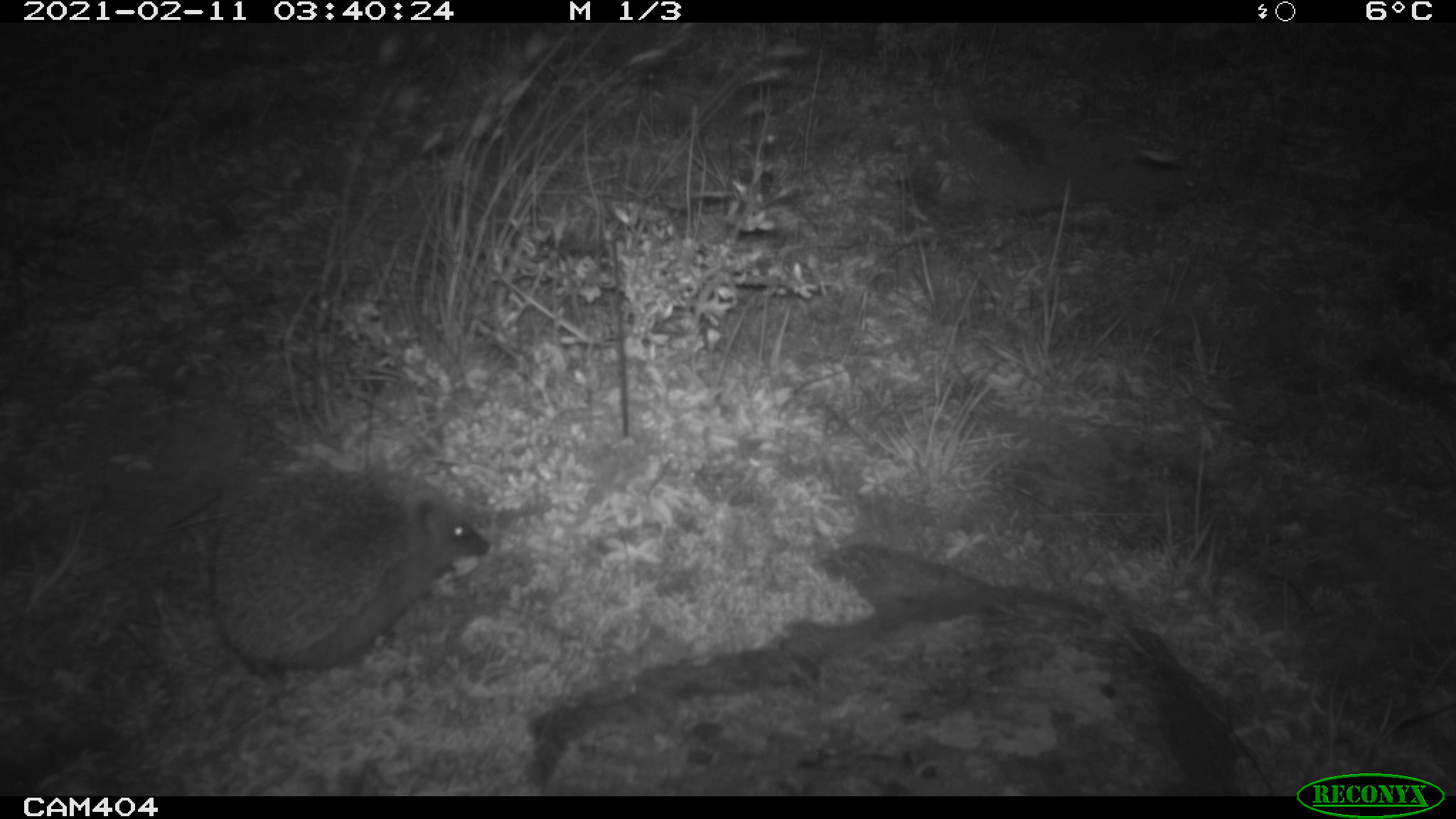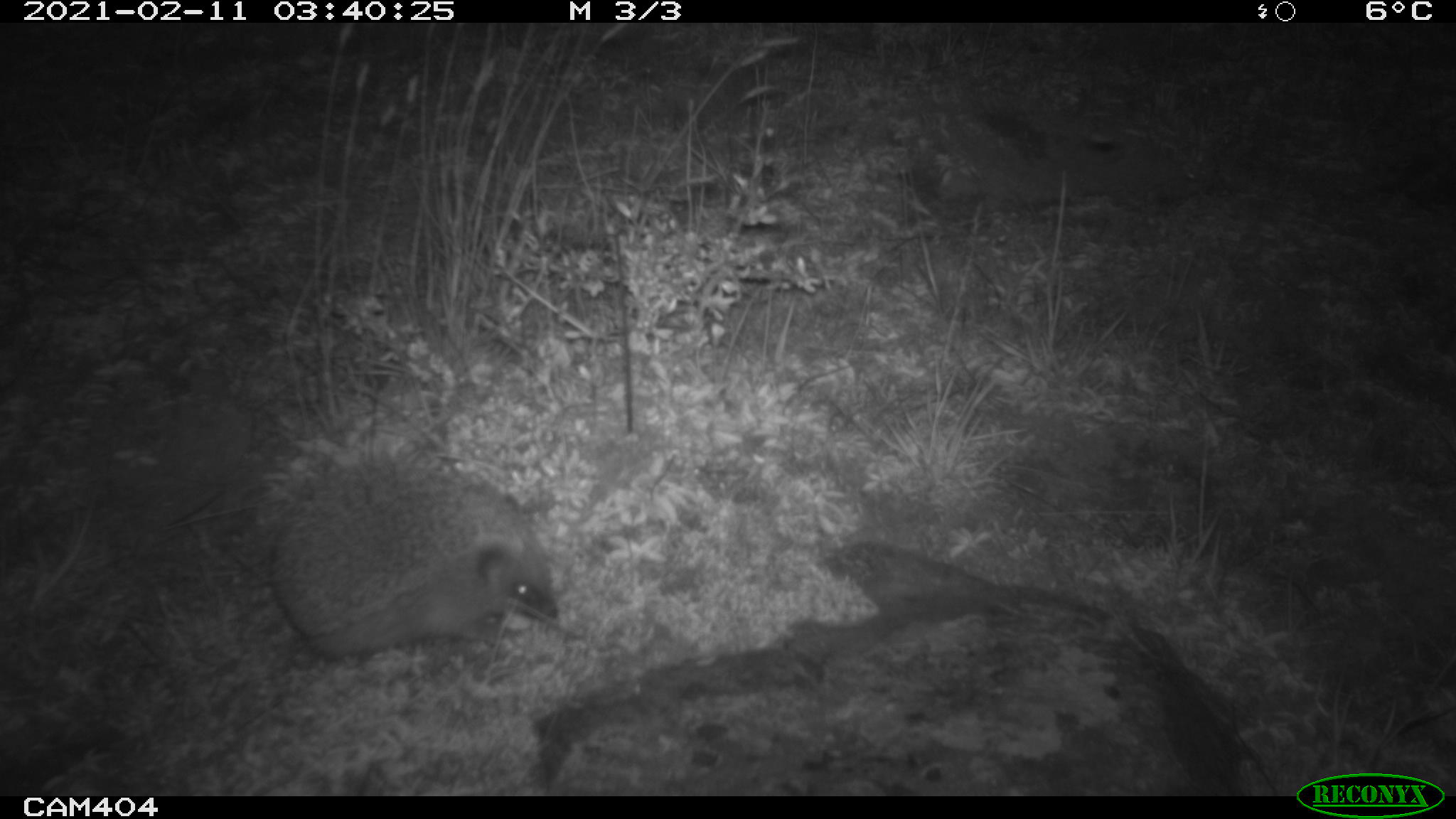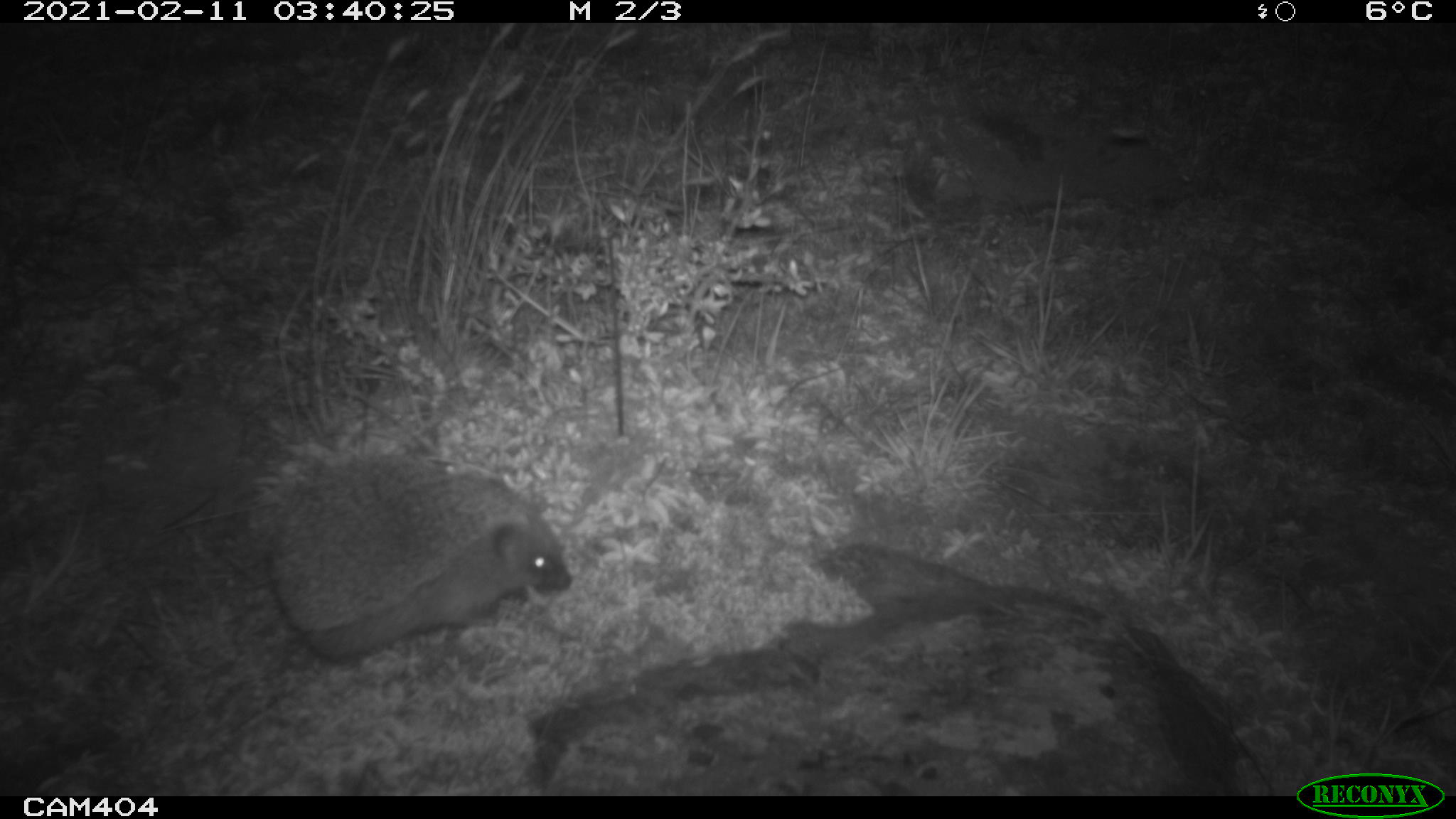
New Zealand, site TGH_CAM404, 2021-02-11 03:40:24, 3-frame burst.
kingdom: Animalia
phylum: Chordata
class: Mammalia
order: Eulipotyphla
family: Erinaceidae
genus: Erinaceus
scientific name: Erinaceus europaeus europaeus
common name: european hedgehog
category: hedgehog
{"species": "hedgehog (european hedgehog) (Erinaceus europaeus europaeus)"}